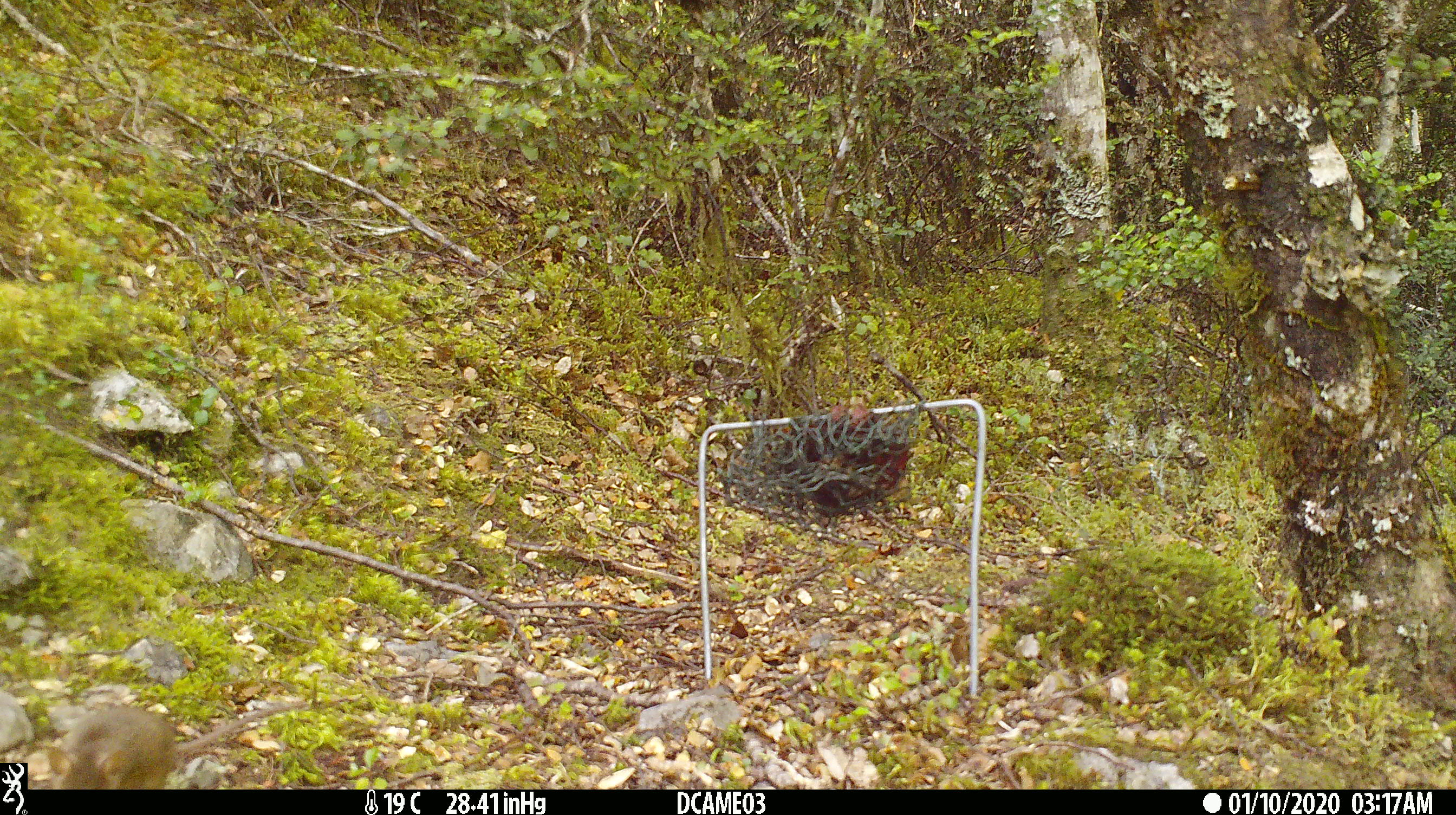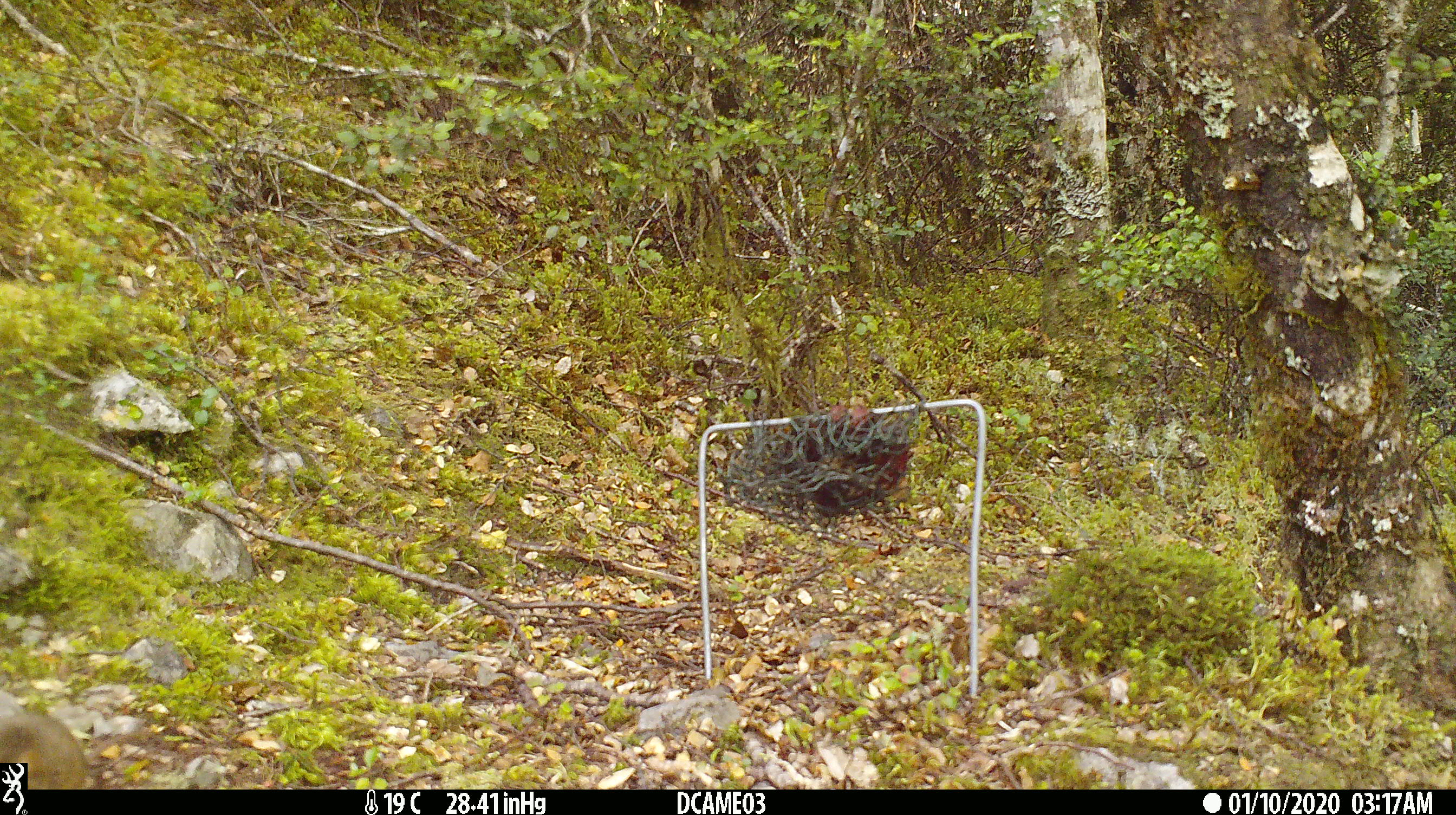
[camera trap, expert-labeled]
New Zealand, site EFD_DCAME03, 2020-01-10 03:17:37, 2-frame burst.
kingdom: Animalia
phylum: Chordata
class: Mammalia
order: Rodentia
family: Muridae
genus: Mus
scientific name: Mus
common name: mouse